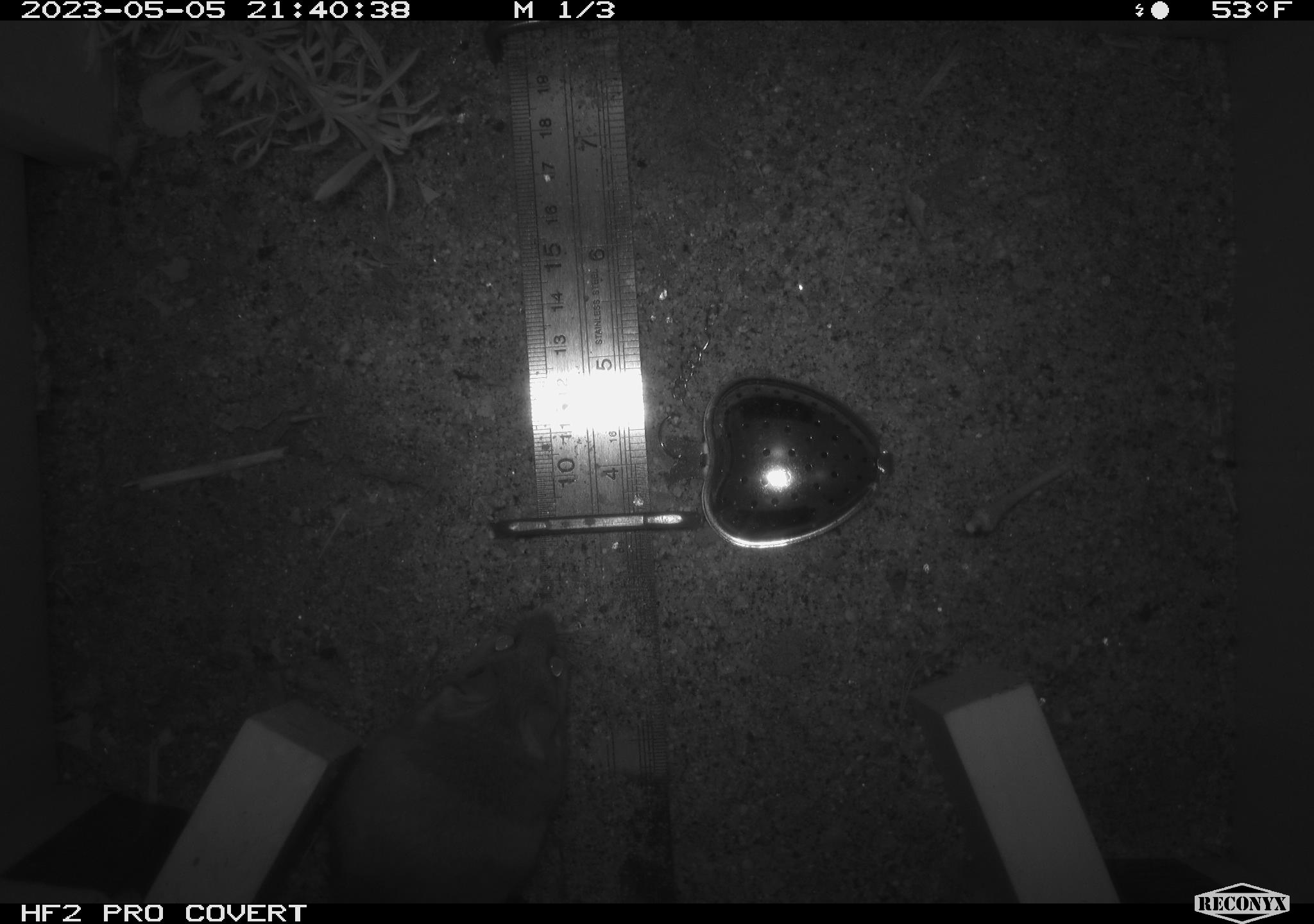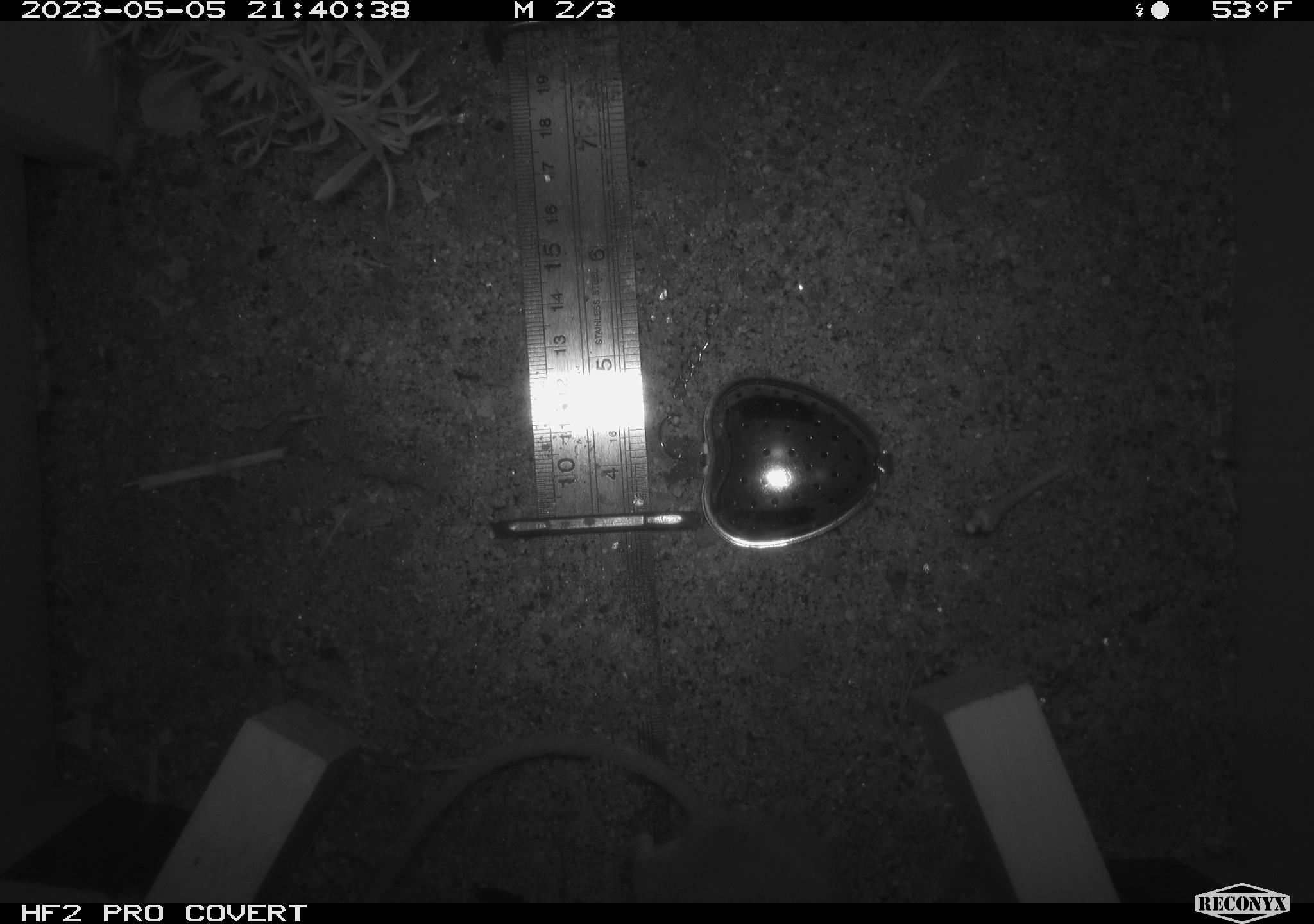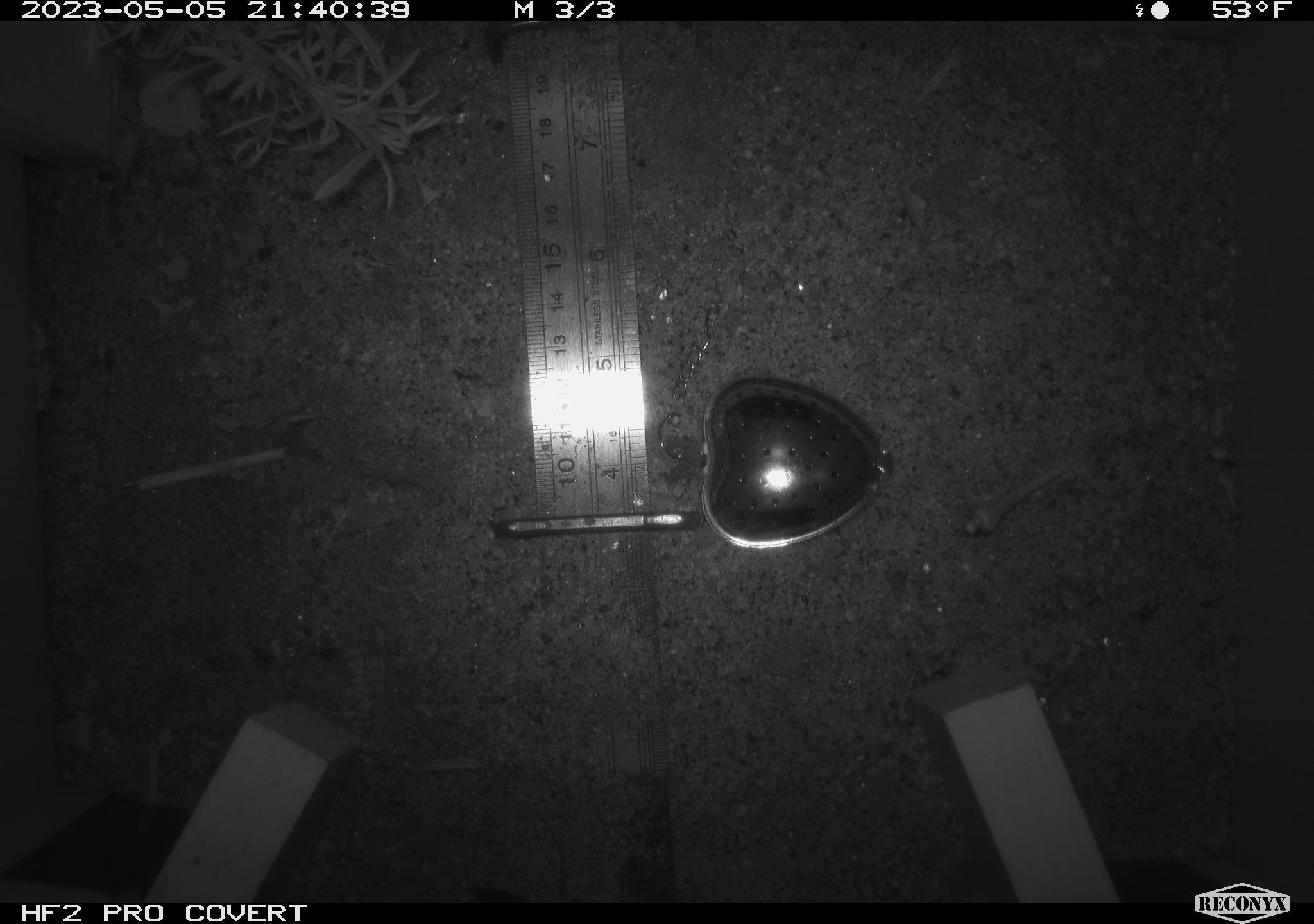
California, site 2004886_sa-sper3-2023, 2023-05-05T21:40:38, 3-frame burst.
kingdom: Animalia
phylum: Chordata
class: Mammalia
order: Rodentia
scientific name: Rodentia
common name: mouse species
Mouse species (Rodentia).